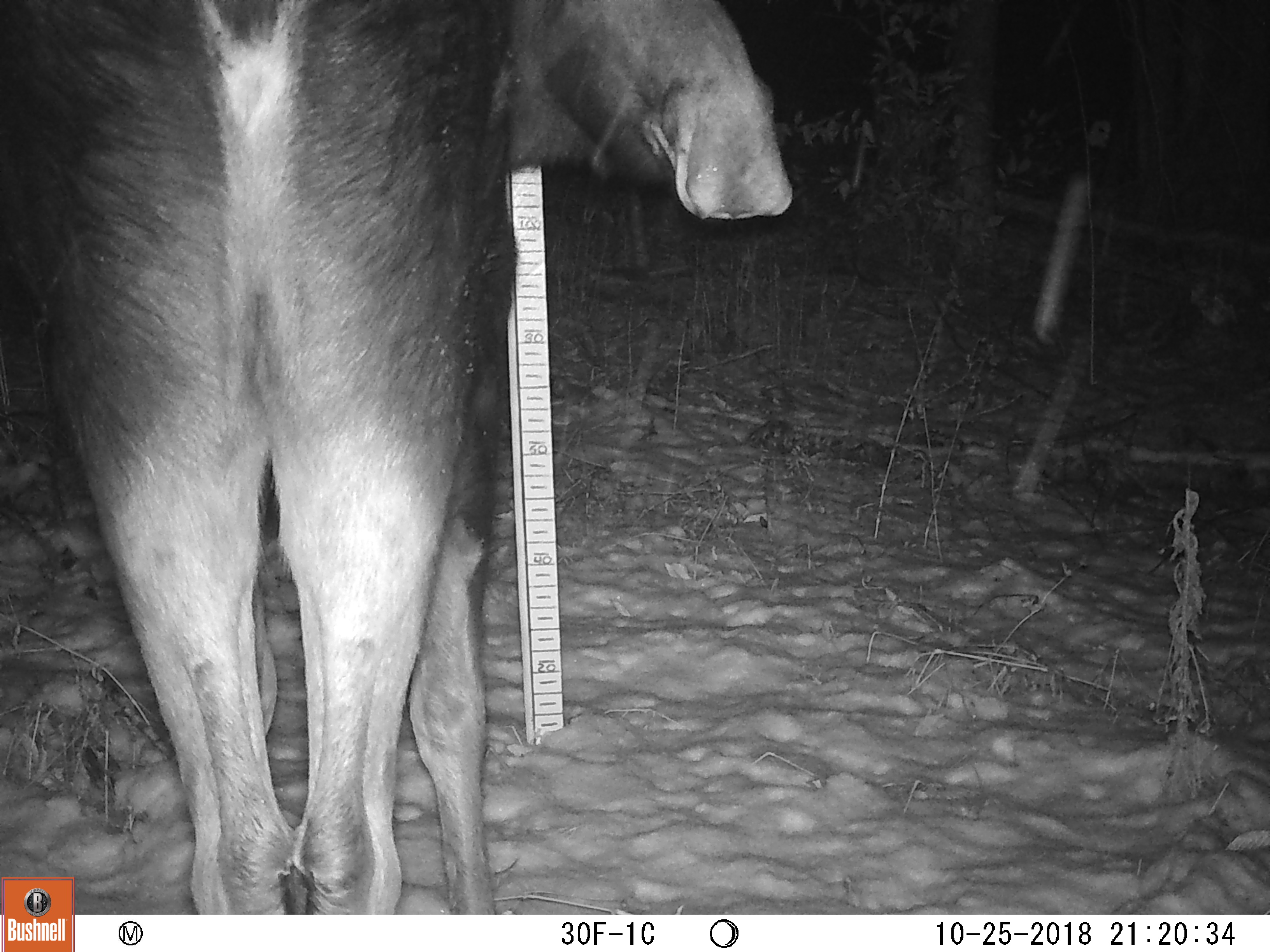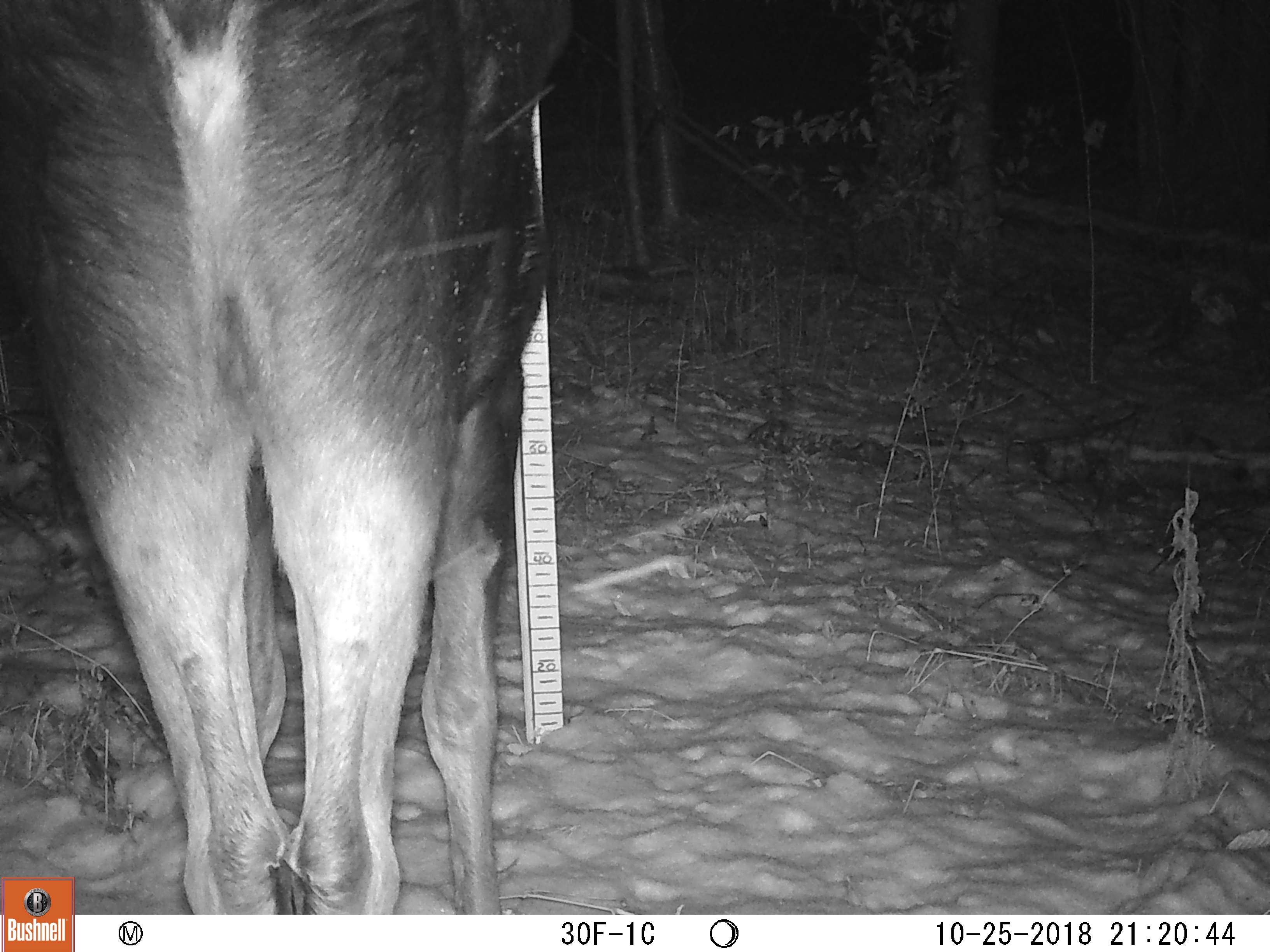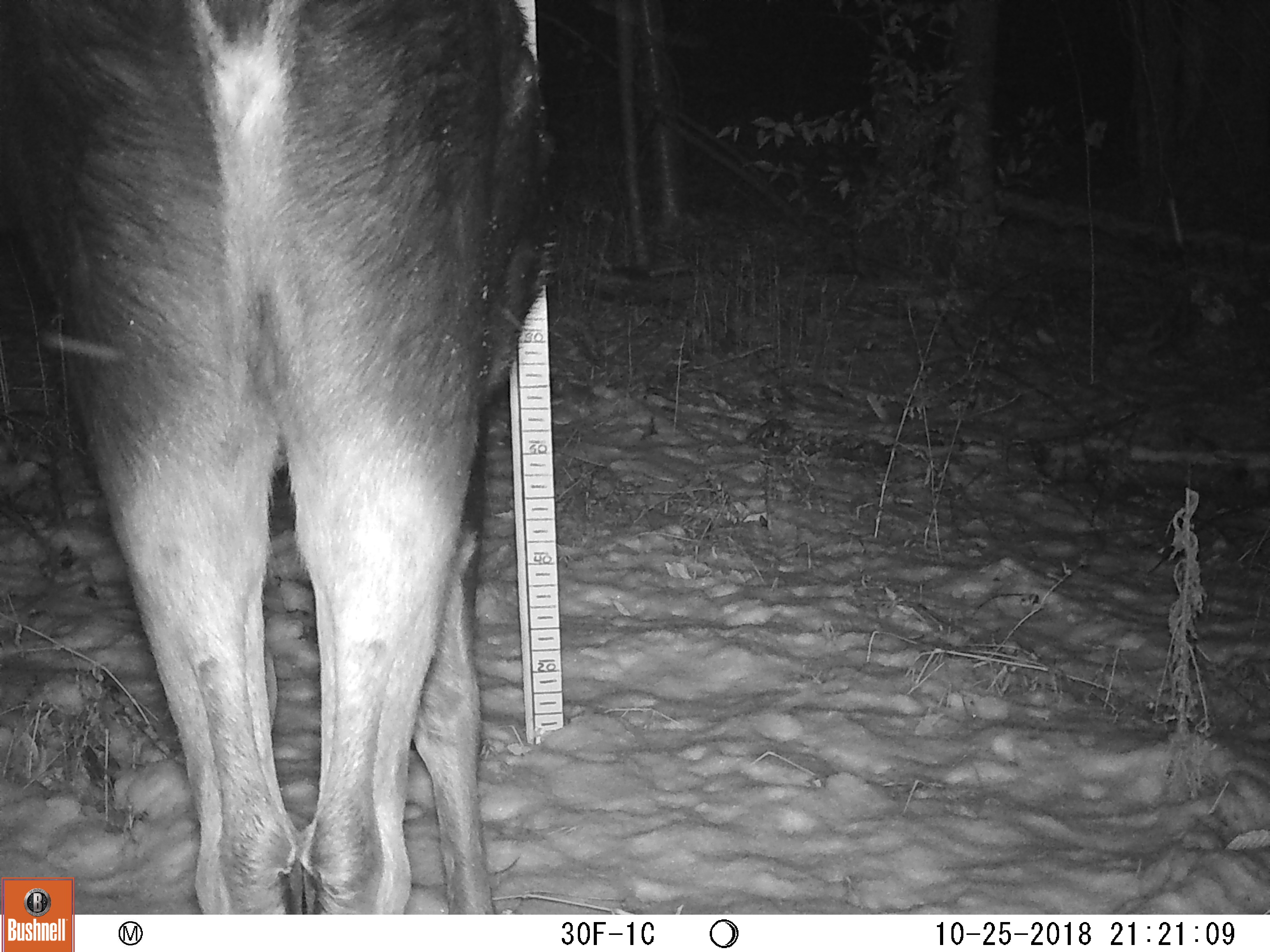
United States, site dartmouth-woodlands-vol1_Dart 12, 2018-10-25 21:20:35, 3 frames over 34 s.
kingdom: Animalia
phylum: Chordata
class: Mammalia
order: Artiodactyla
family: Cervidae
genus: Alces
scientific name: Alces alces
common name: moose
Moose (Alces alces).